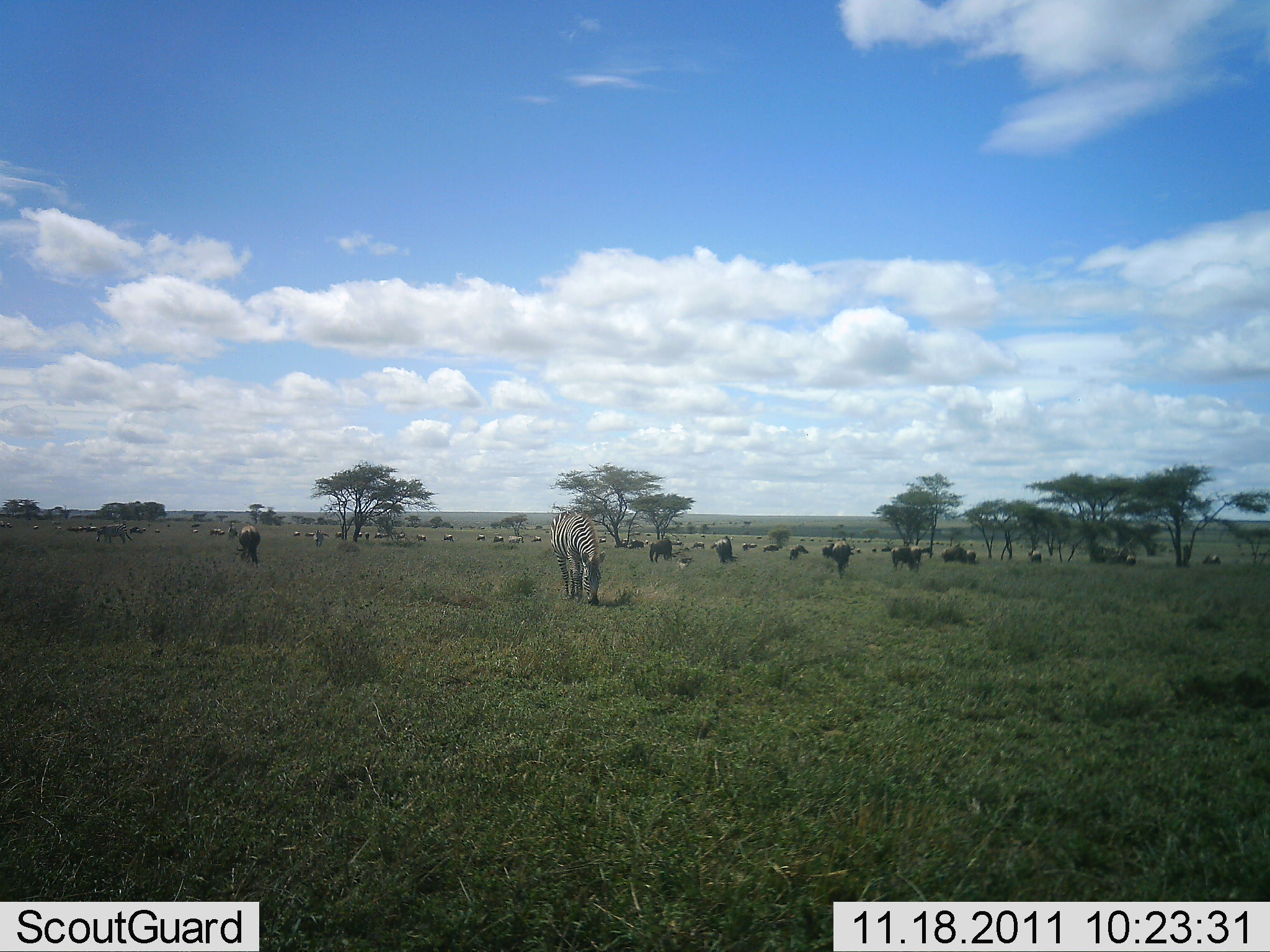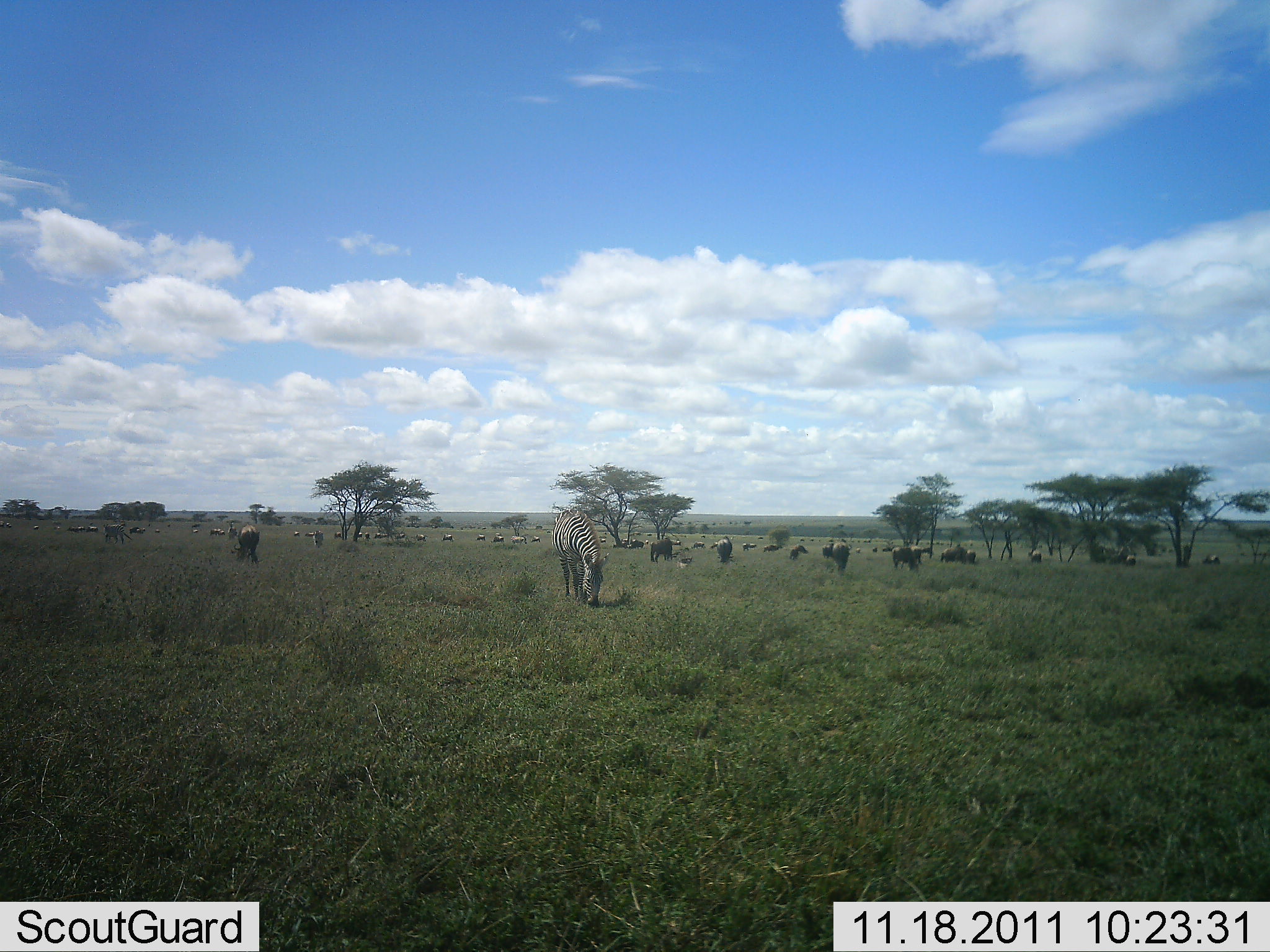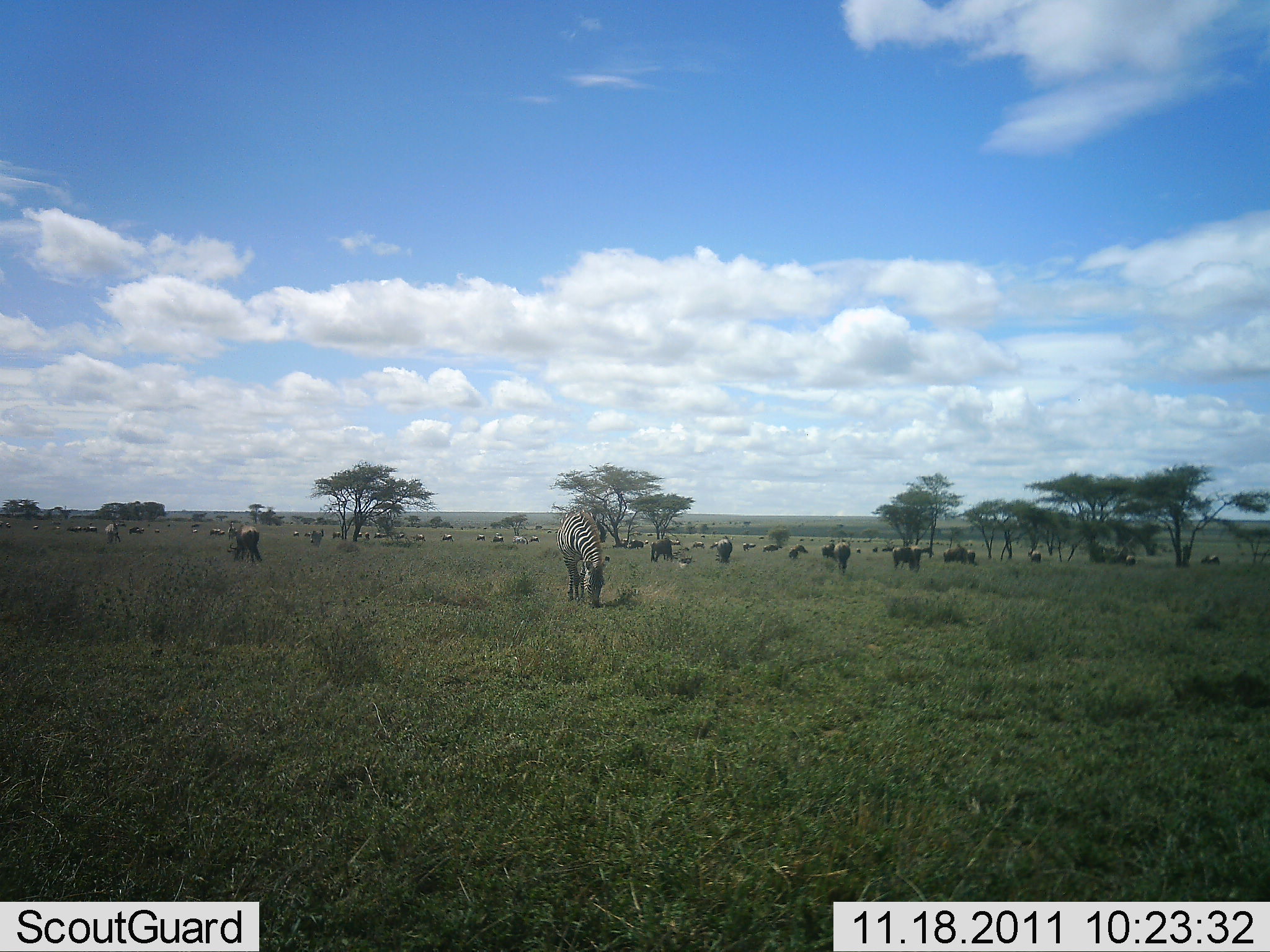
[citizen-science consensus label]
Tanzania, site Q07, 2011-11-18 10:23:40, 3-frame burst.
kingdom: Animalia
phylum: Chordata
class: Mammalia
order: Artiodactyla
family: Bovidae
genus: Connochaetes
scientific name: Connochaetes taurinus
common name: blue wildebeest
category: wildebeest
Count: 11-50.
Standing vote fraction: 33%.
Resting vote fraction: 0%.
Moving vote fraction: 25%.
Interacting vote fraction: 0%.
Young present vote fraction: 0%.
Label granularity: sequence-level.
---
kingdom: Animalia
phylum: Chordata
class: Mammalia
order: Perissodactyla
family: Equidae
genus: Equus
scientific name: Equus quagga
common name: plains zebra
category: zebra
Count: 2.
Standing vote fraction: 25%.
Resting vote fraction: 0%.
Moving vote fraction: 20%.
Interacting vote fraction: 0%.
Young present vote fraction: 0%.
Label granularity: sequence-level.